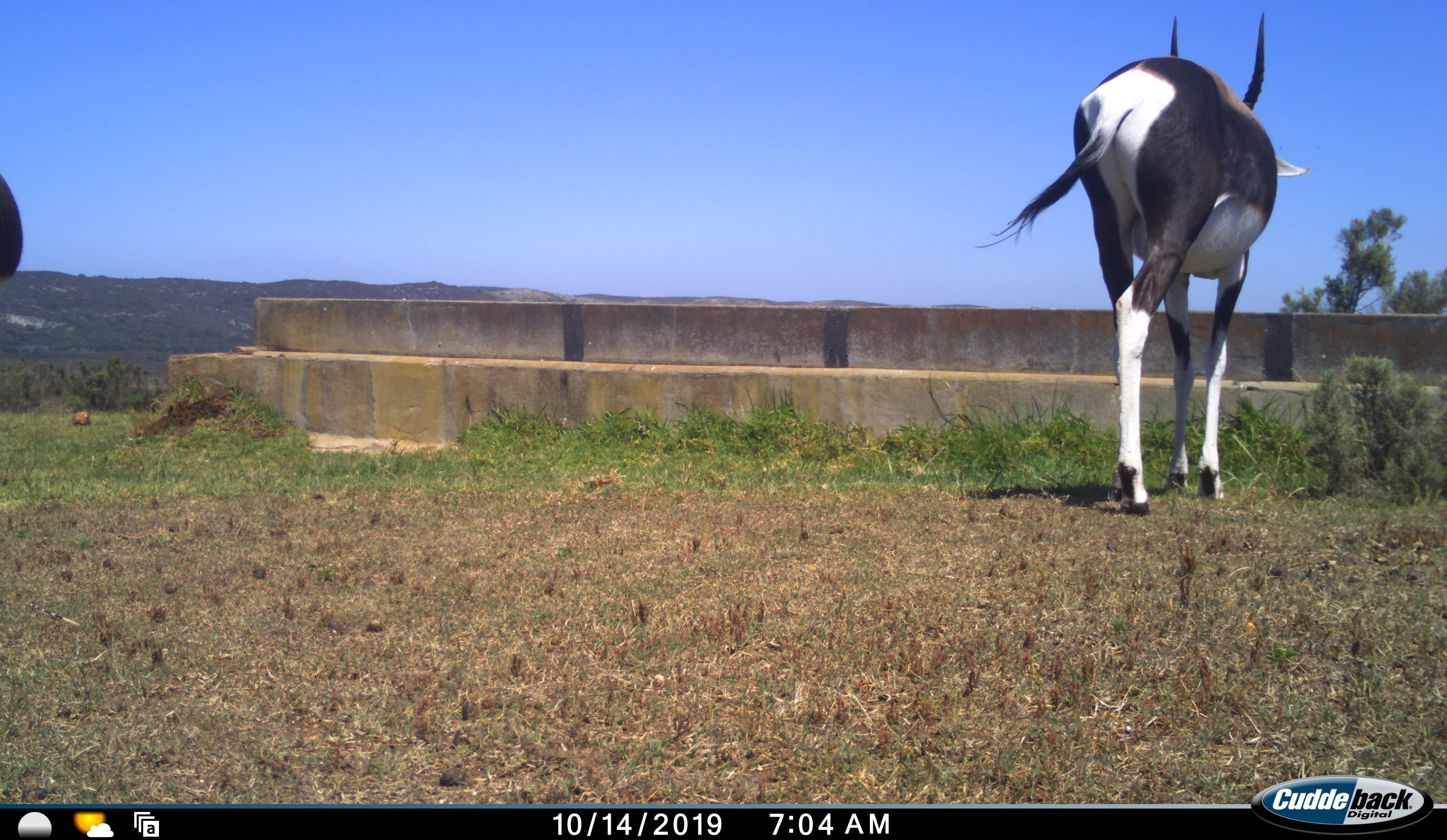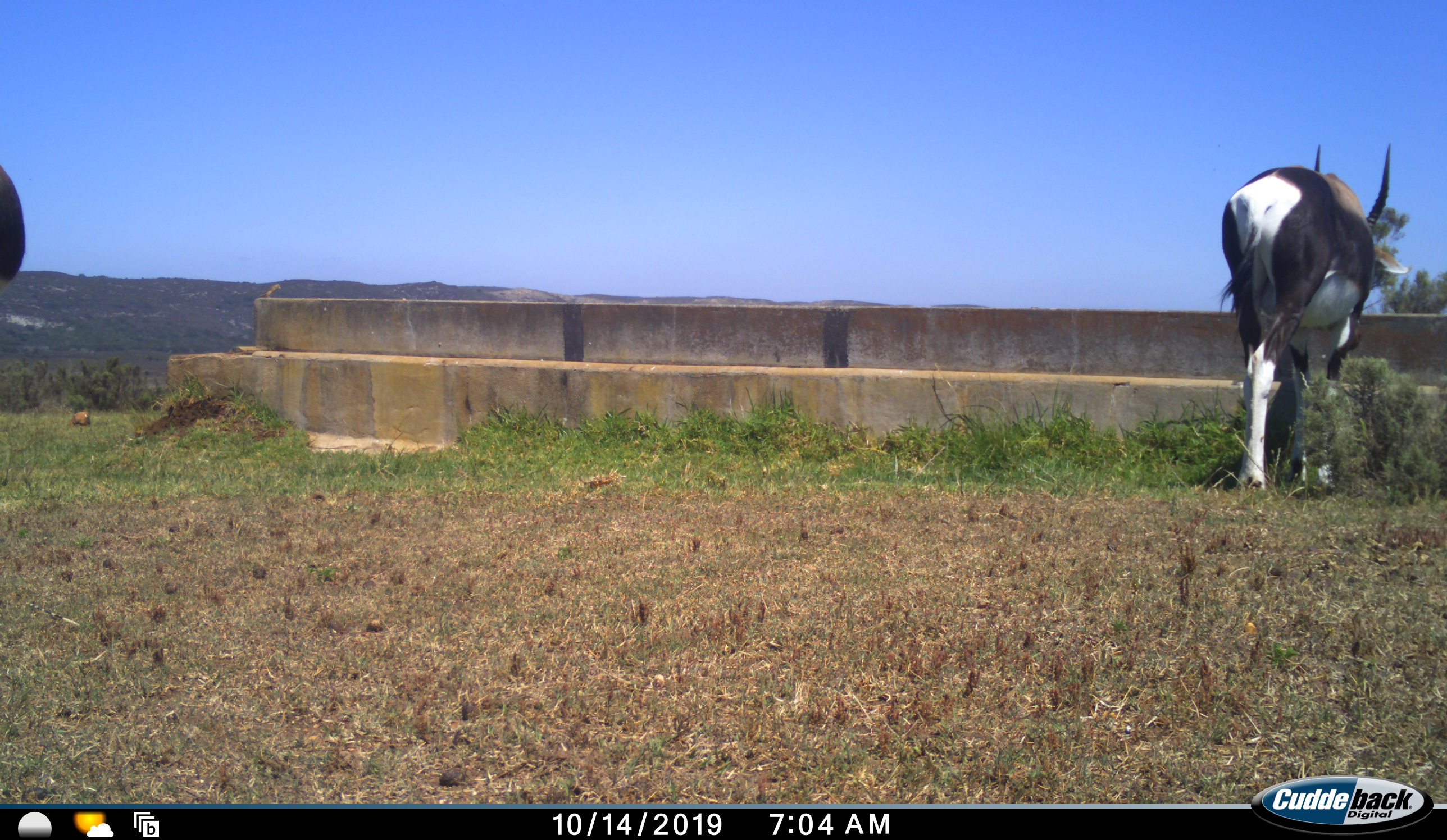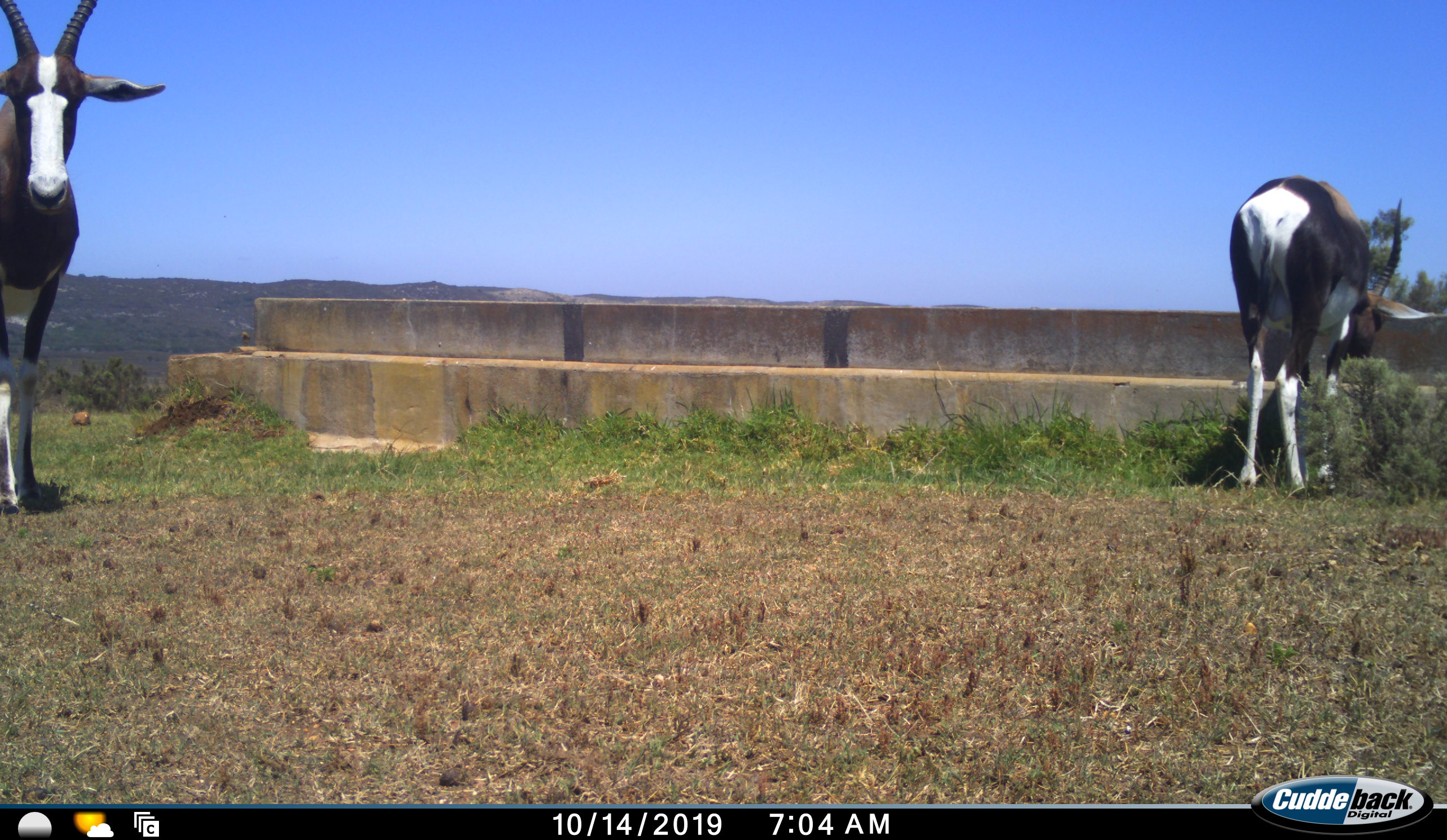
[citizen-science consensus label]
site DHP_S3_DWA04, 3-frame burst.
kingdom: Animalia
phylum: Chordata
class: Mammalia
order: Artiodactyla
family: Bovidae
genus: Damaliscus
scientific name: Damaliscus pygargus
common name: bontebok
Bontebok (Damaliscus pygargus), count 2. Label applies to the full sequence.